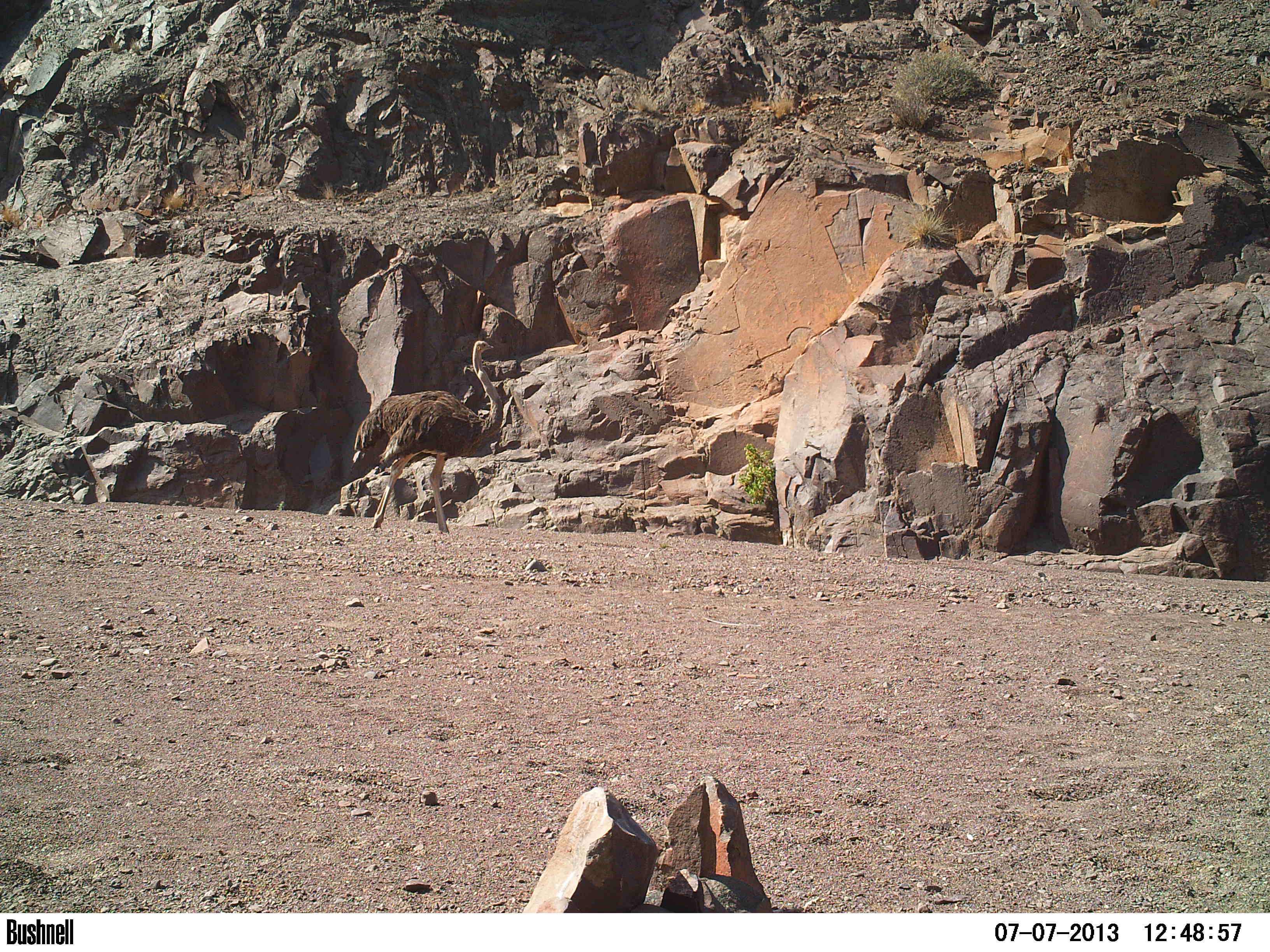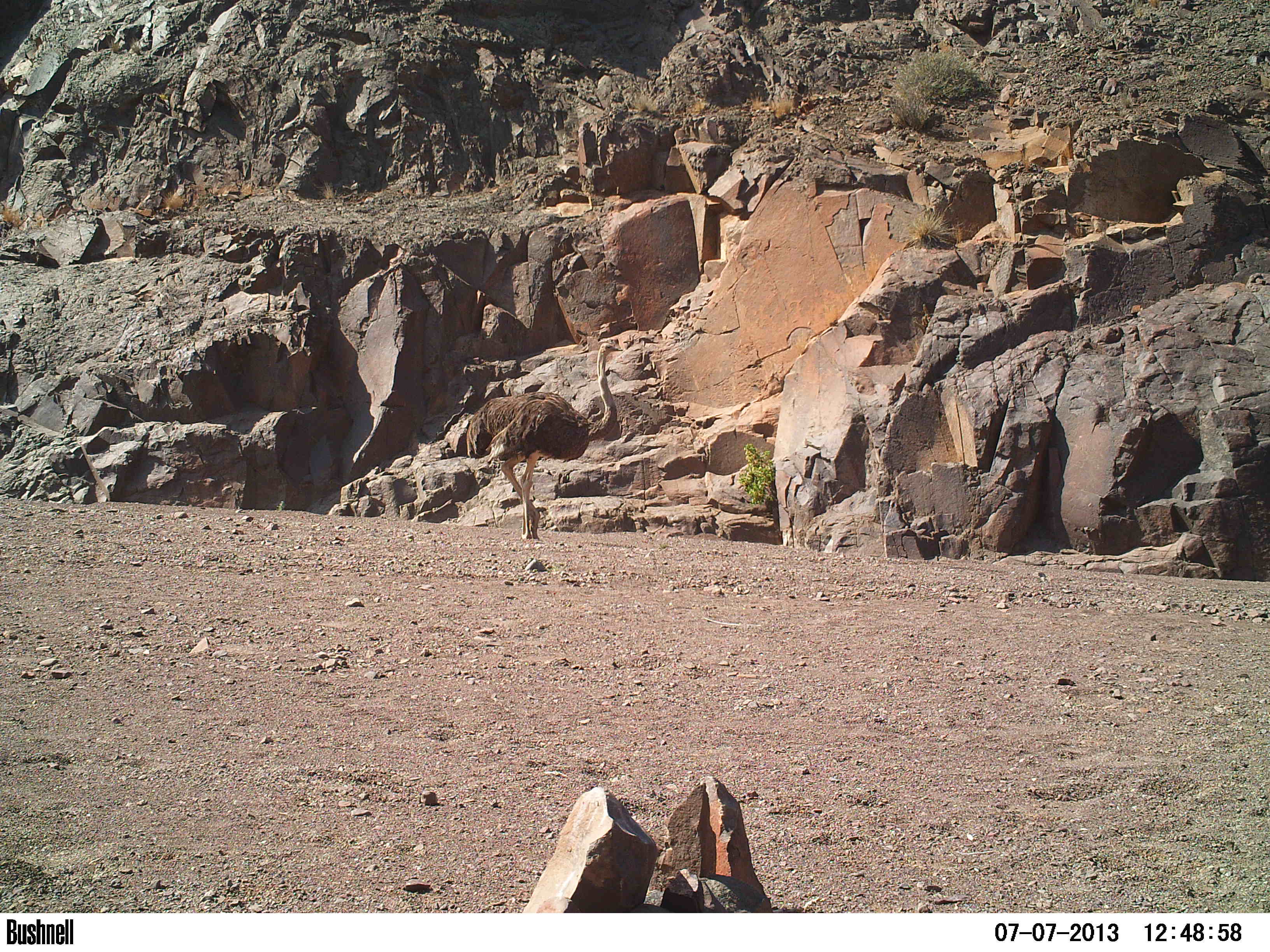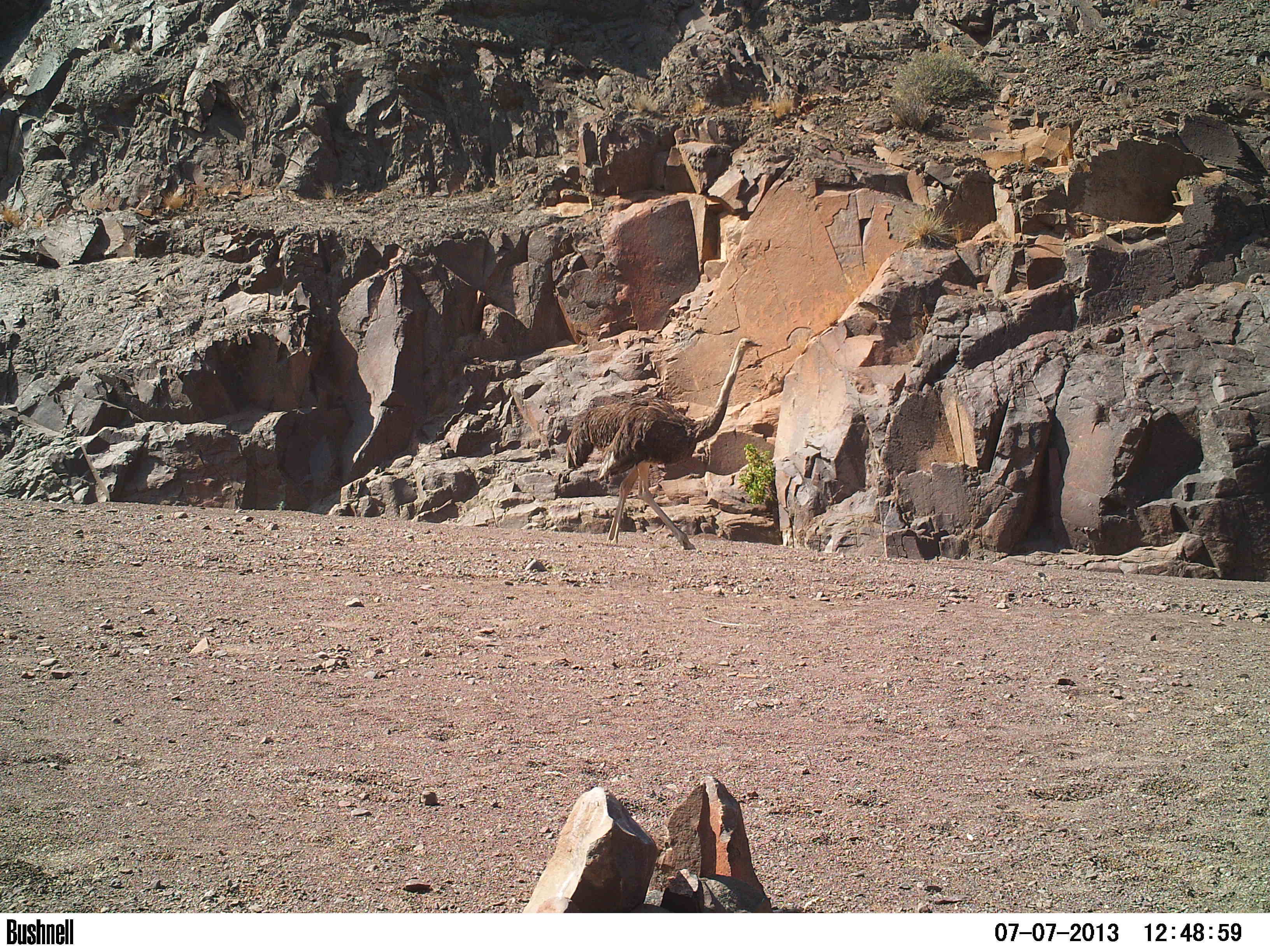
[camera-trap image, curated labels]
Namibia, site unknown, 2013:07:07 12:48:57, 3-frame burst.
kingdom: Animalia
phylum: Chordata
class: Aves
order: Struthioniformes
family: Struthionidae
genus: Struthio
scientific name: Struthio camelus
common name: common ostrich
Struthio camelus (common ostrich).